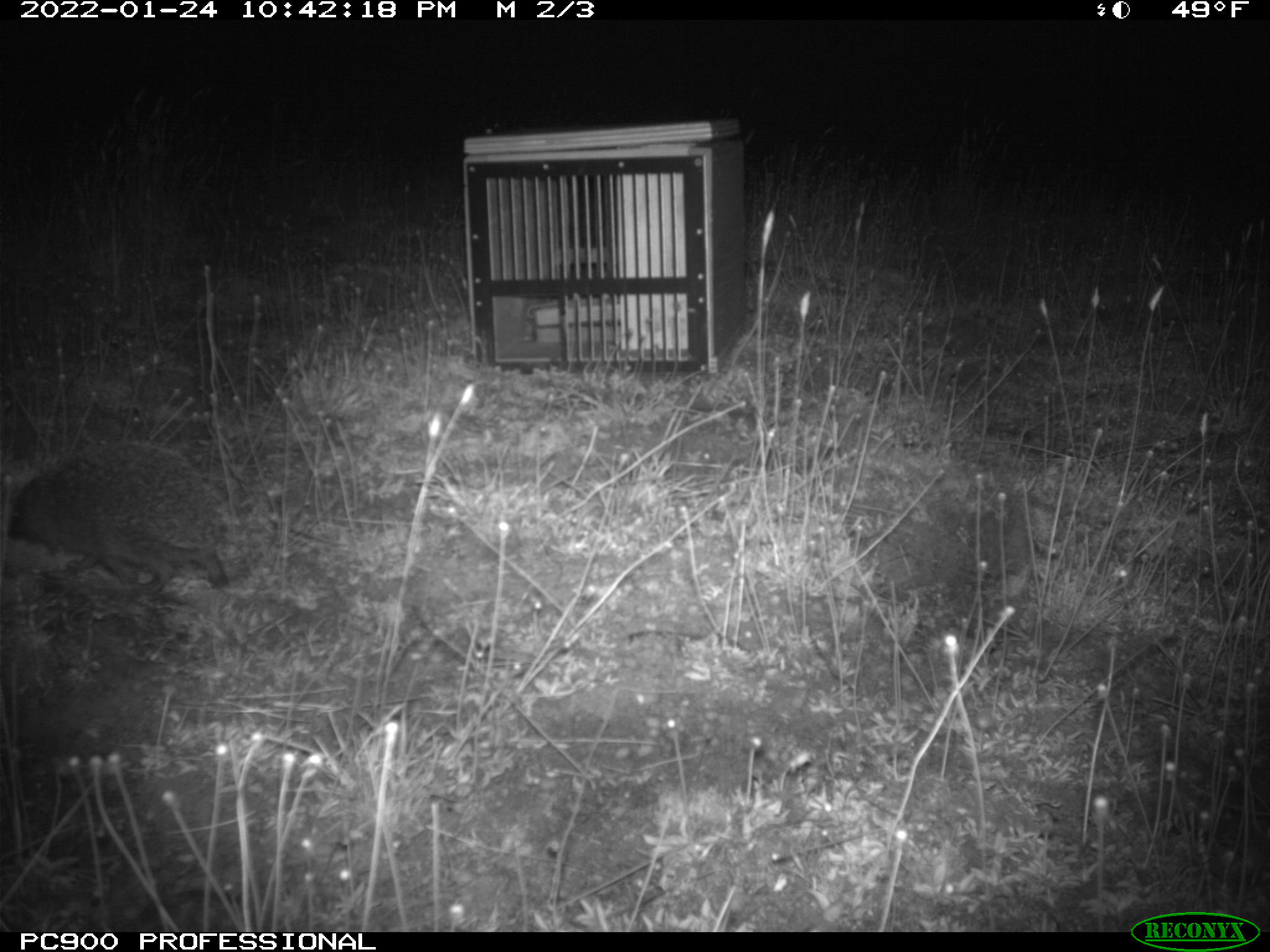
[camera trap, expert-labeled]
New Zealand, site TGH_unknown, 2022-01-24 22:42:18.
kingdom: Animalia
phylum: Chordata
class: Mammalia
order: Eulipotyphla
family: Erinaceidae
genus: Erinaceus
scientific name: Erinaceus europaeus europaeus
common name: european hedgehog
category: hedgehog